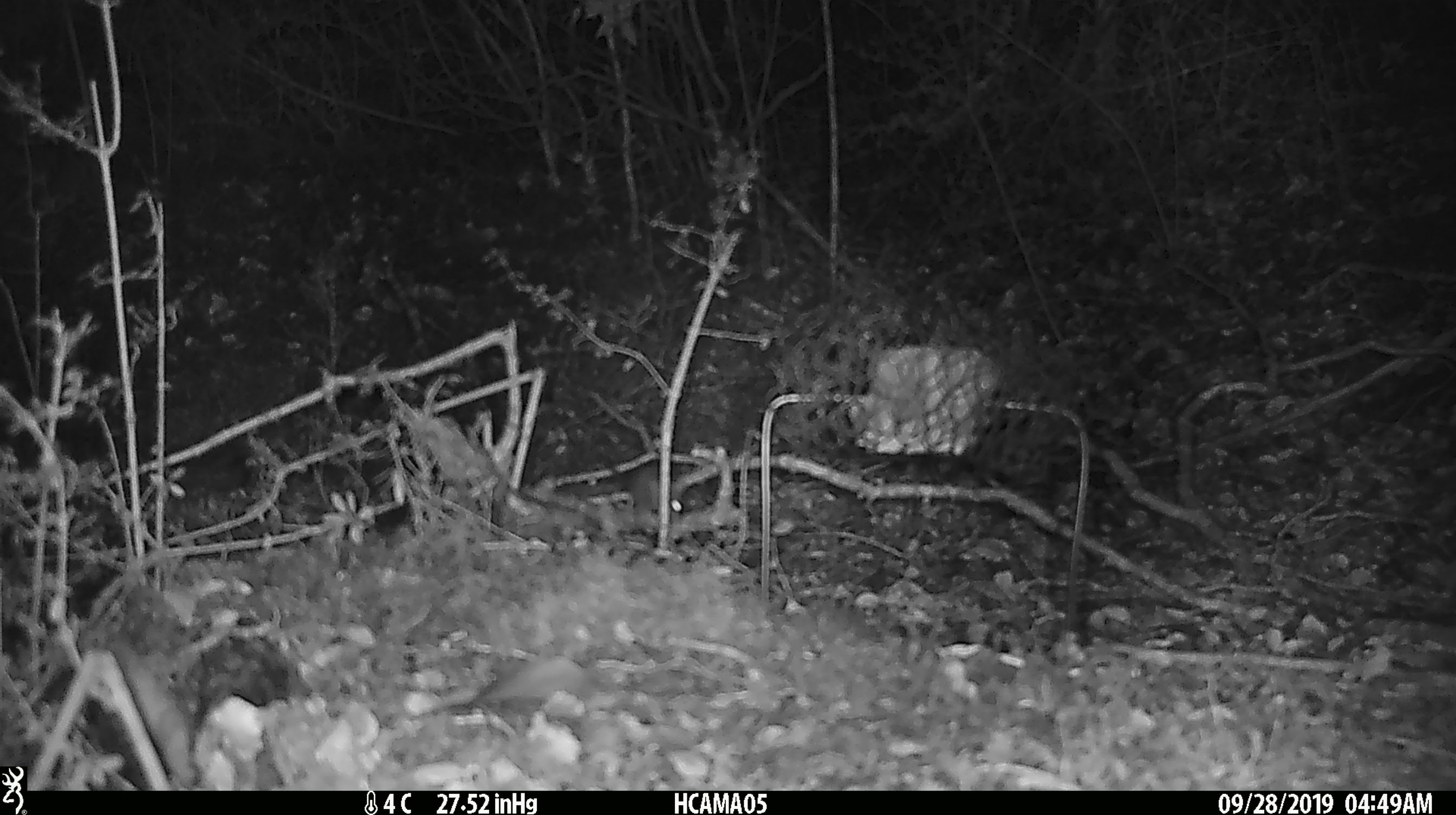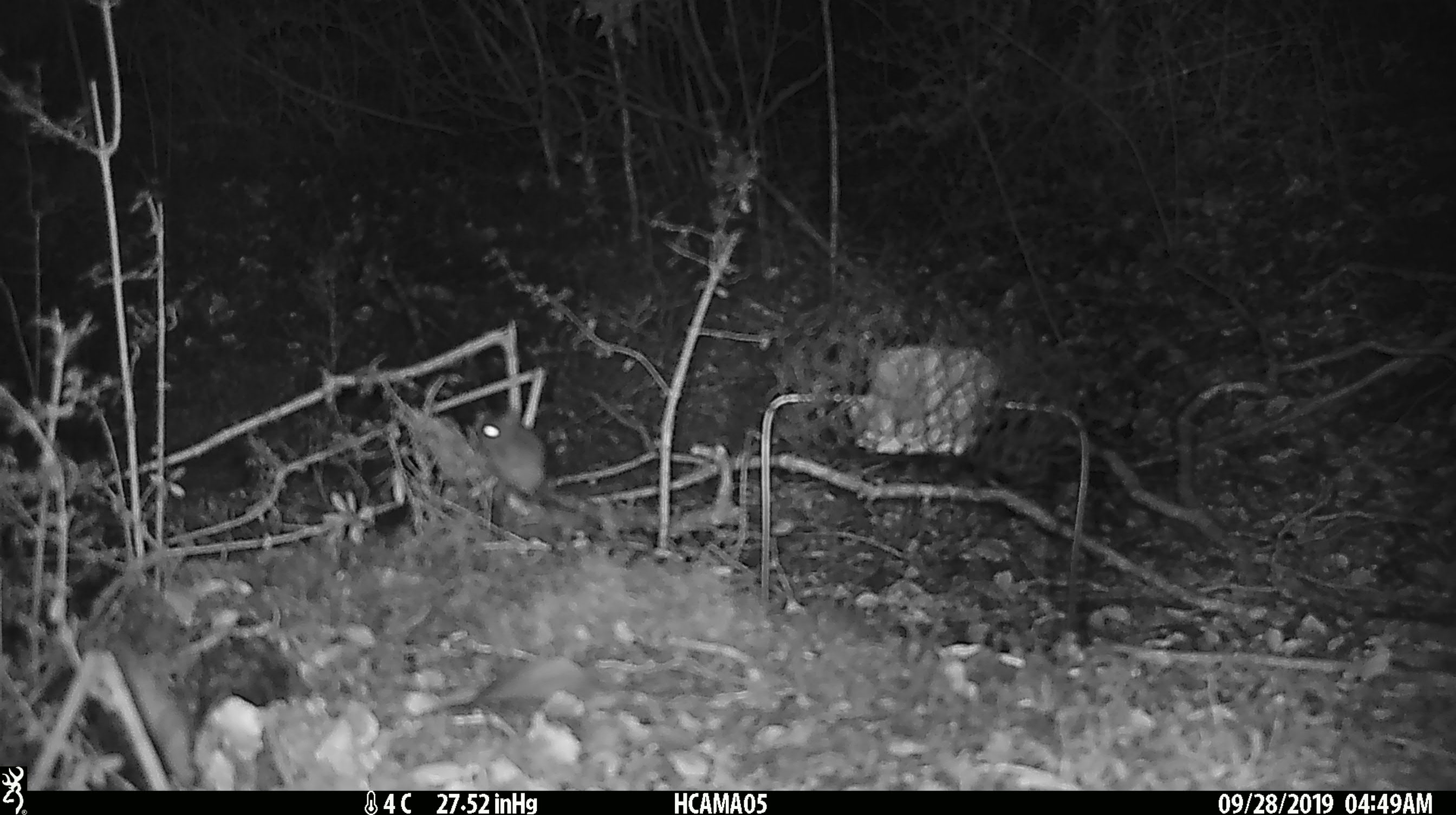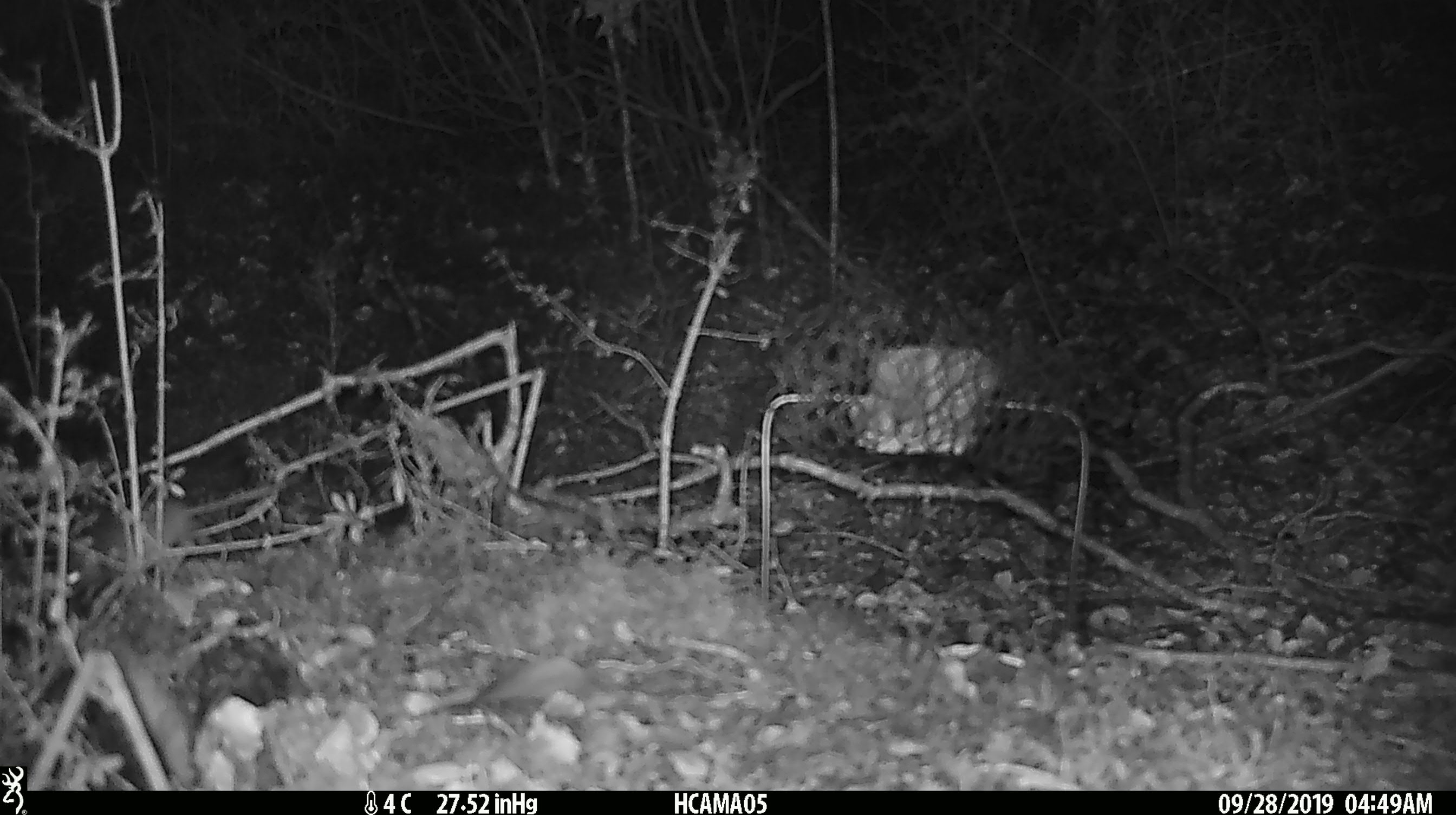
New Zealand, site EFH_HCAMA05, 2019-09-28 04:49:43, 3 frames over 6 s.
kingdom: Animalia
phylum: Chordata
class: Mammalia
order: Rodentia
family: Muridae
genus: Mus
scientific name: Mus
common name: mouse